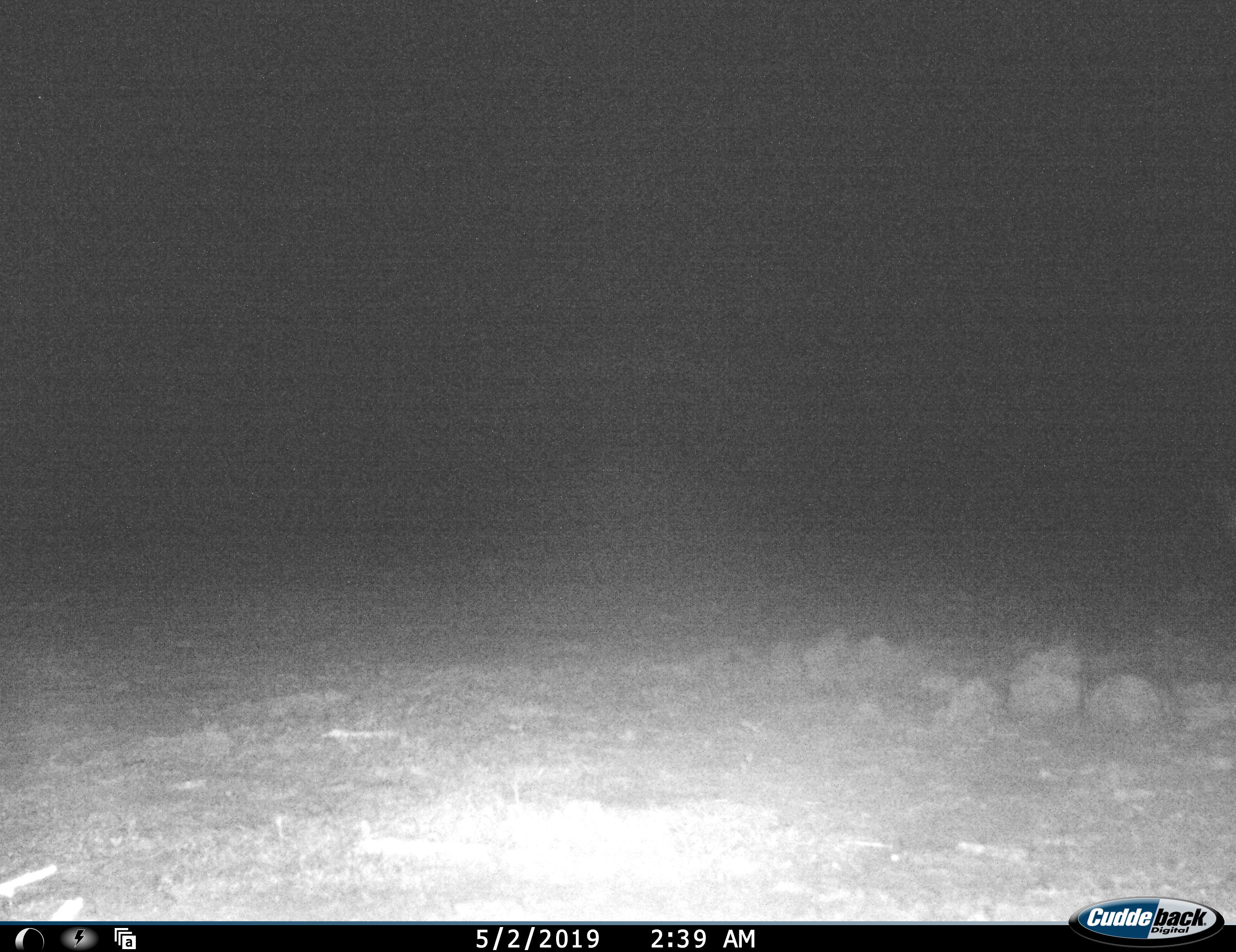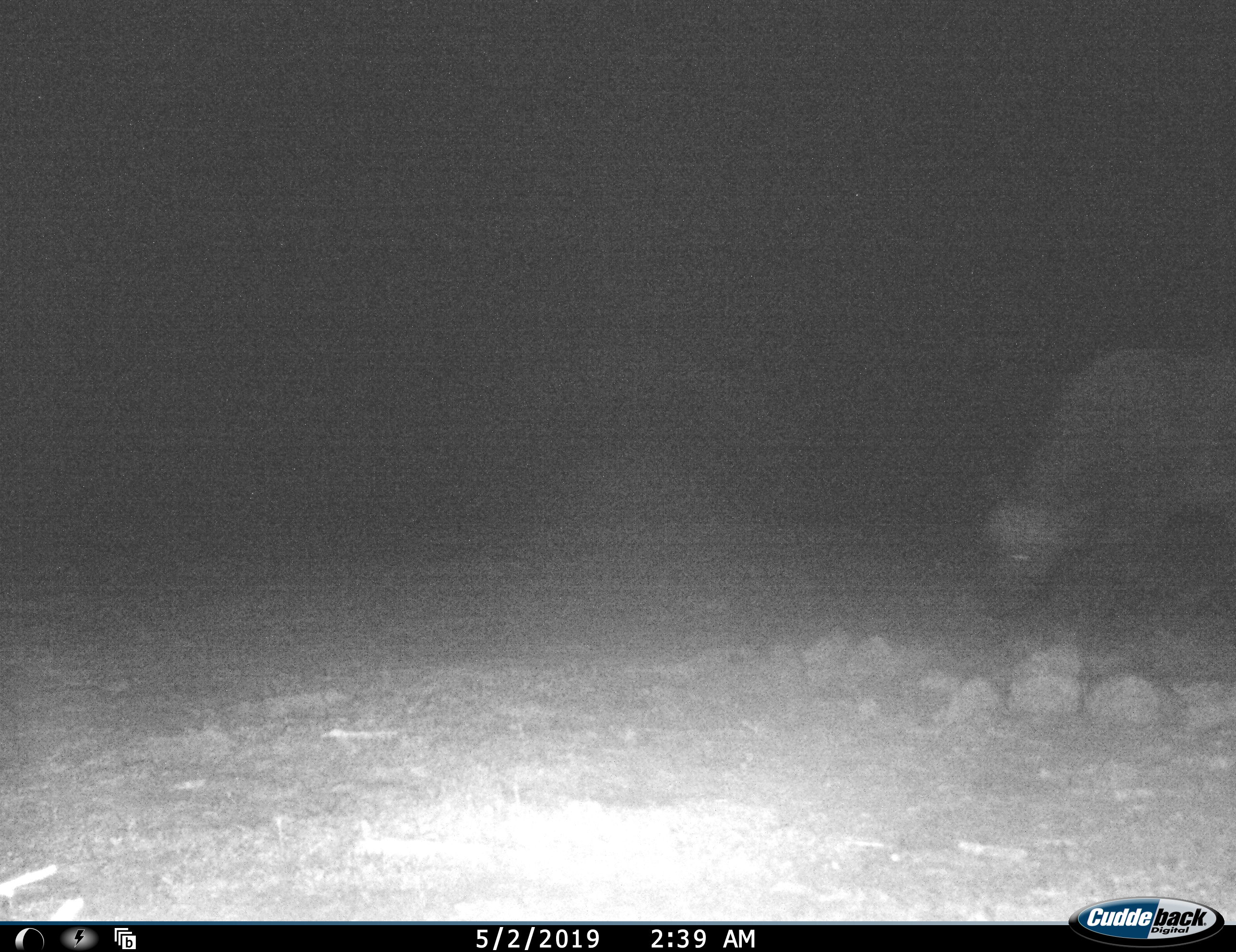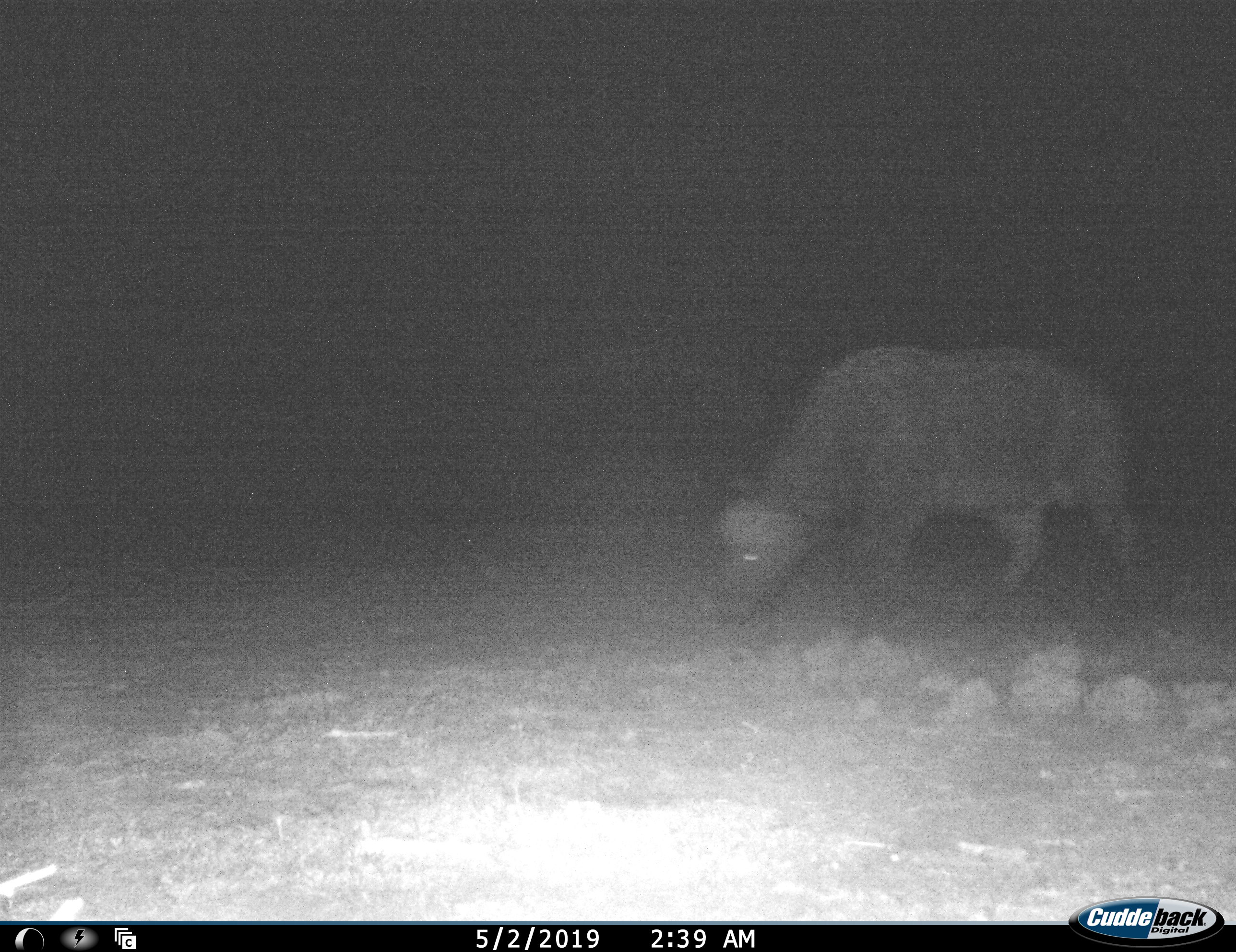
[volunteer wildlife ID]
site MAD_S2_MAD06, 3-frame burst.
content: unidentified animal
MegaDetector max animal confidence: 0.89